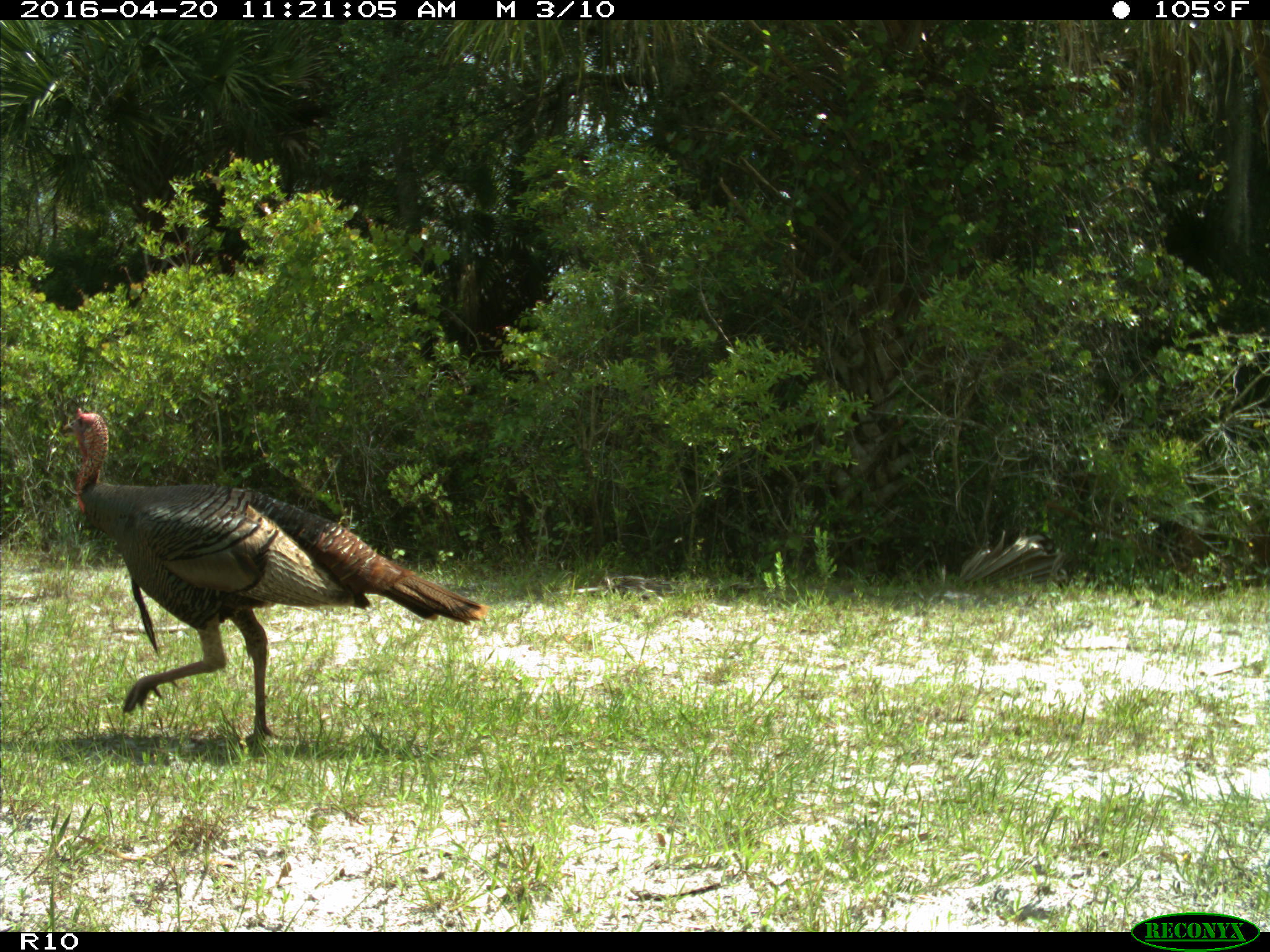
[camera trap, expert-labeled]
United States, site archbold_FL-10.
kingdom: Animalia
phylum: Chordata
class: Aves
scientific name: Aves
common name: birds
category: unidentified bird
Unidentified bird (birds) (Aves).